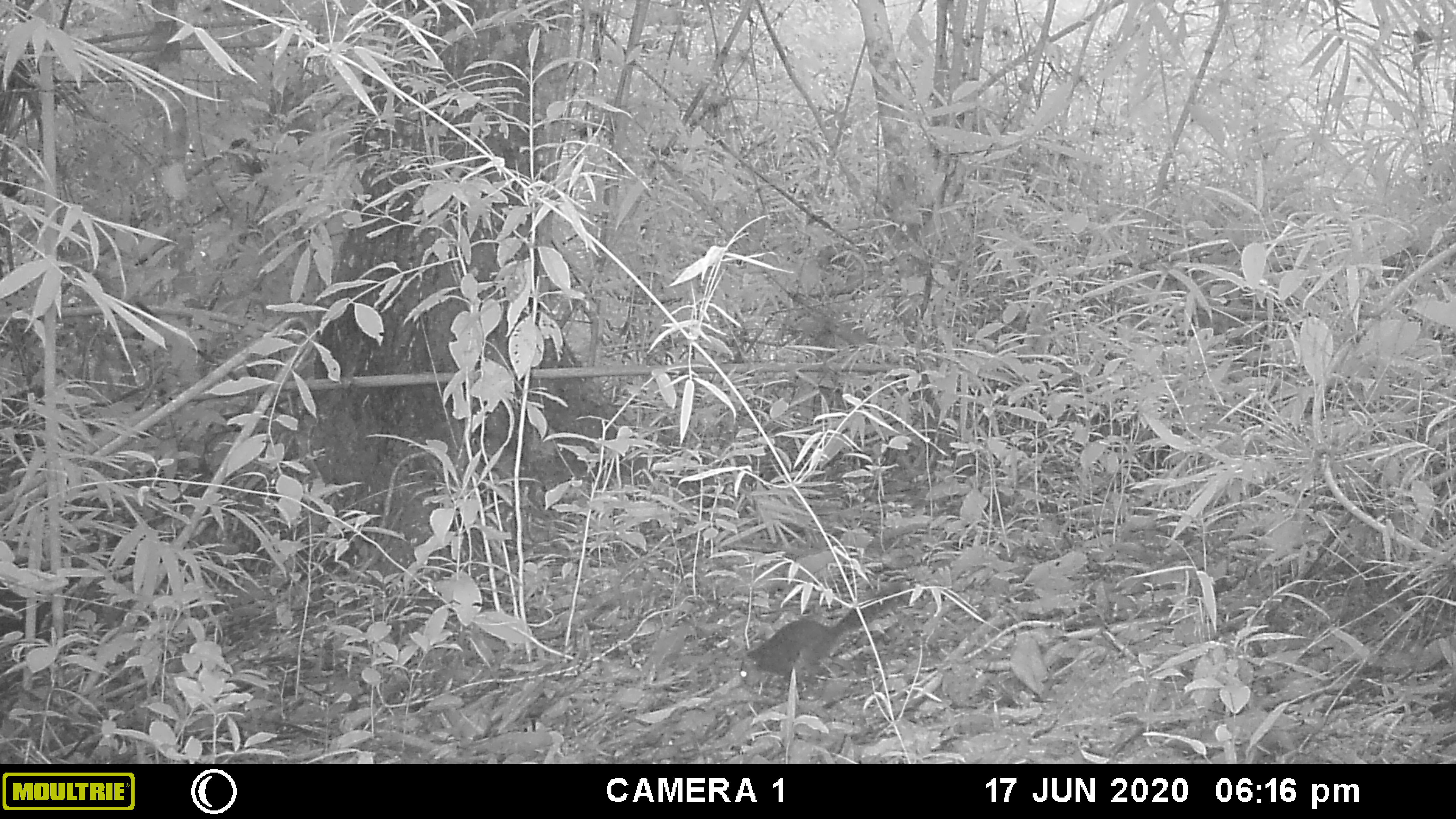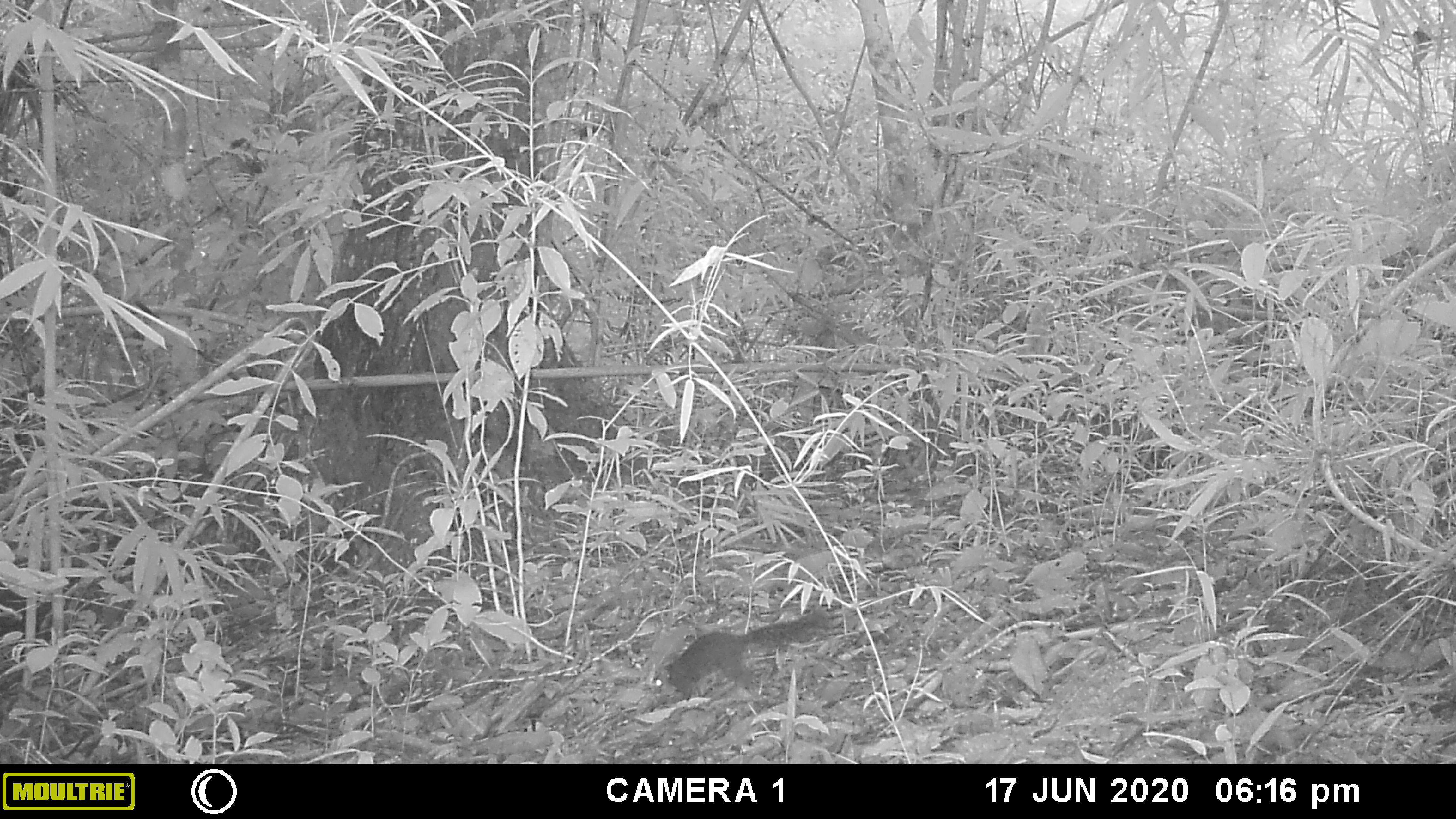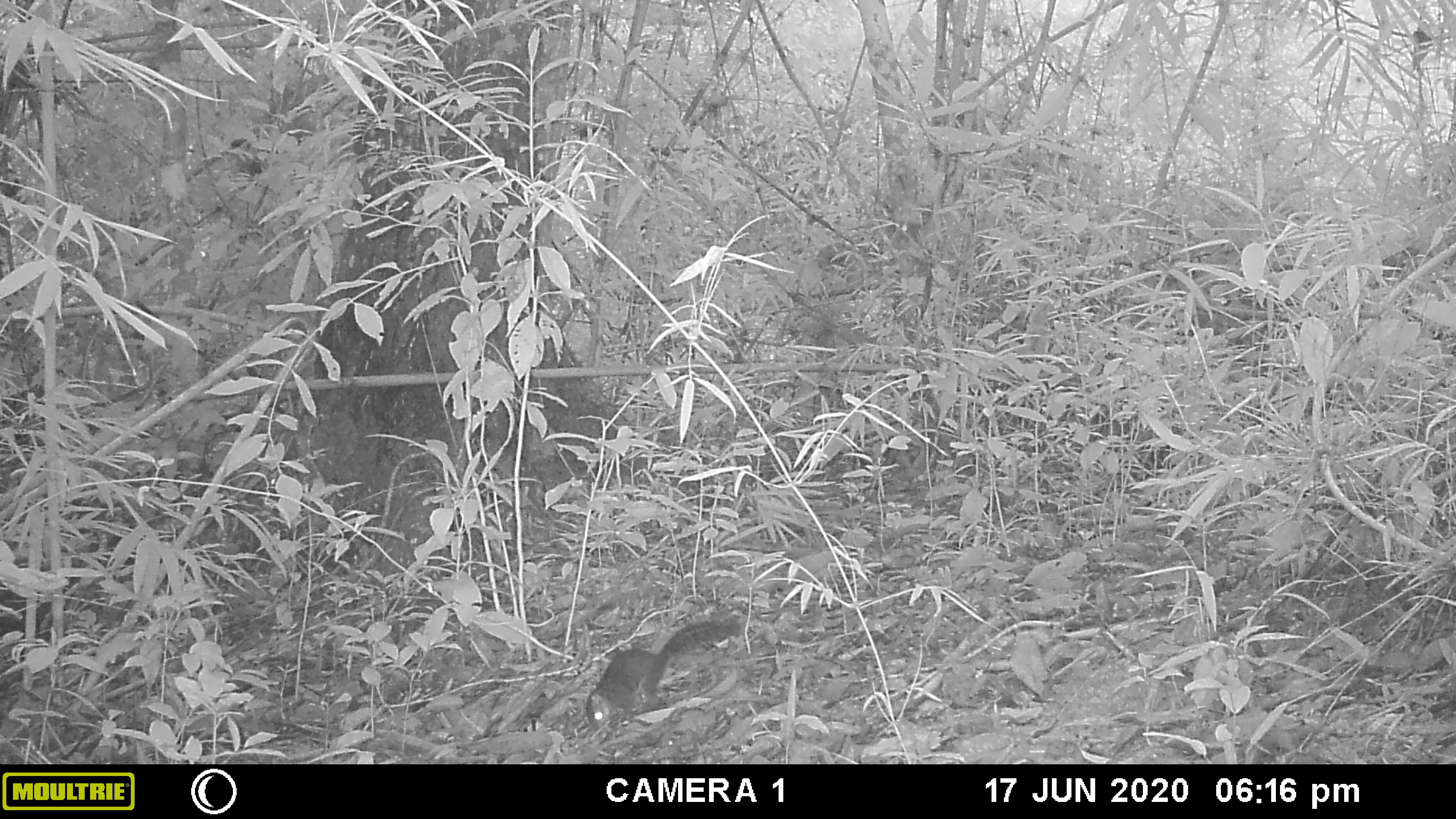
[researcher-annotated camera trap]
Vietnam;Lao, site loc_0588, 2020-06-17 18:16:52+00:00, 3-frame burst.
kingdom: Animalia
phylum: Chordata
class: Mammalia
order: Rodentia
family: Sciuridae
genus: Dremomys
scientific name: Dremomys rufigenis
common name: red-cheeked squirrel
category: red cheeked squirrel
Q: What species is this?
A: Red cheeked squirrel (red-cheeked squirrel) (Dremomys rufigenis).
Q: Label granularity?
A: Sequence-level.